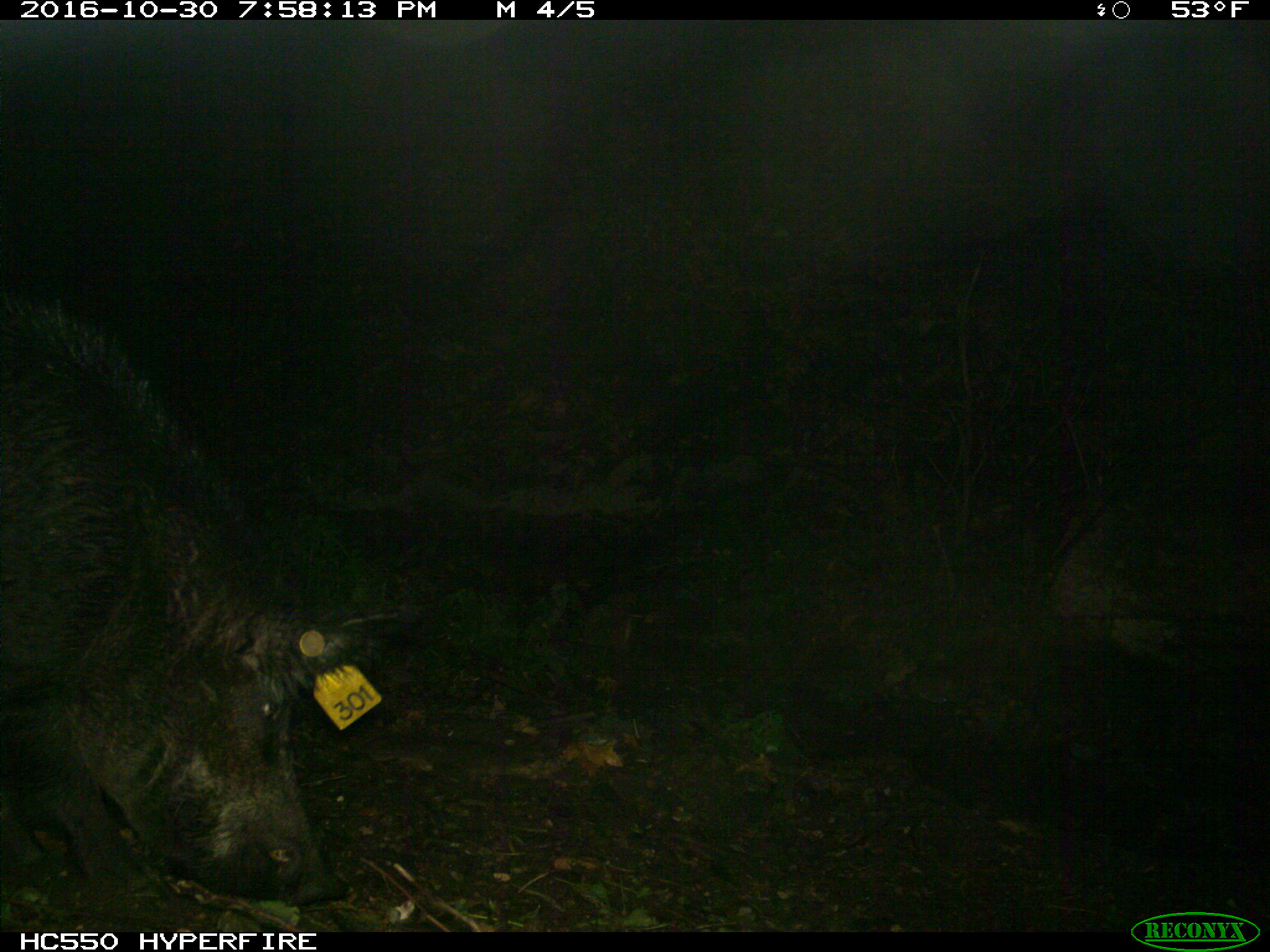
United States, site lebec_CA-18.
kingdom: Animalia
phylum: Chordata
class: Mammalia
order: Artiodactyla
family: Suidae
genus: Sus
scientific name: Sus scrofa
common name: wild boar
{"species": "Sus scrofa (wild boar)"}